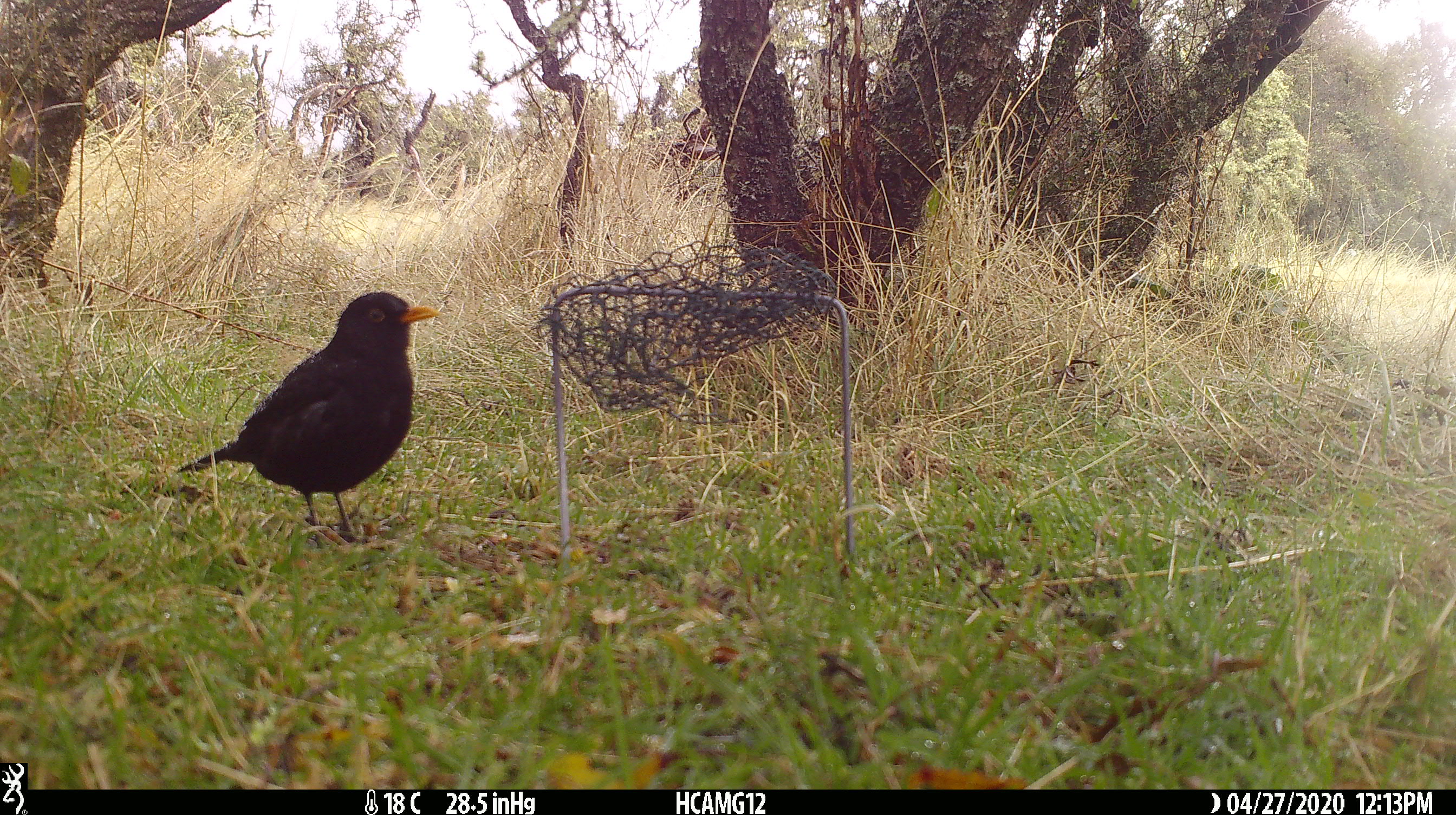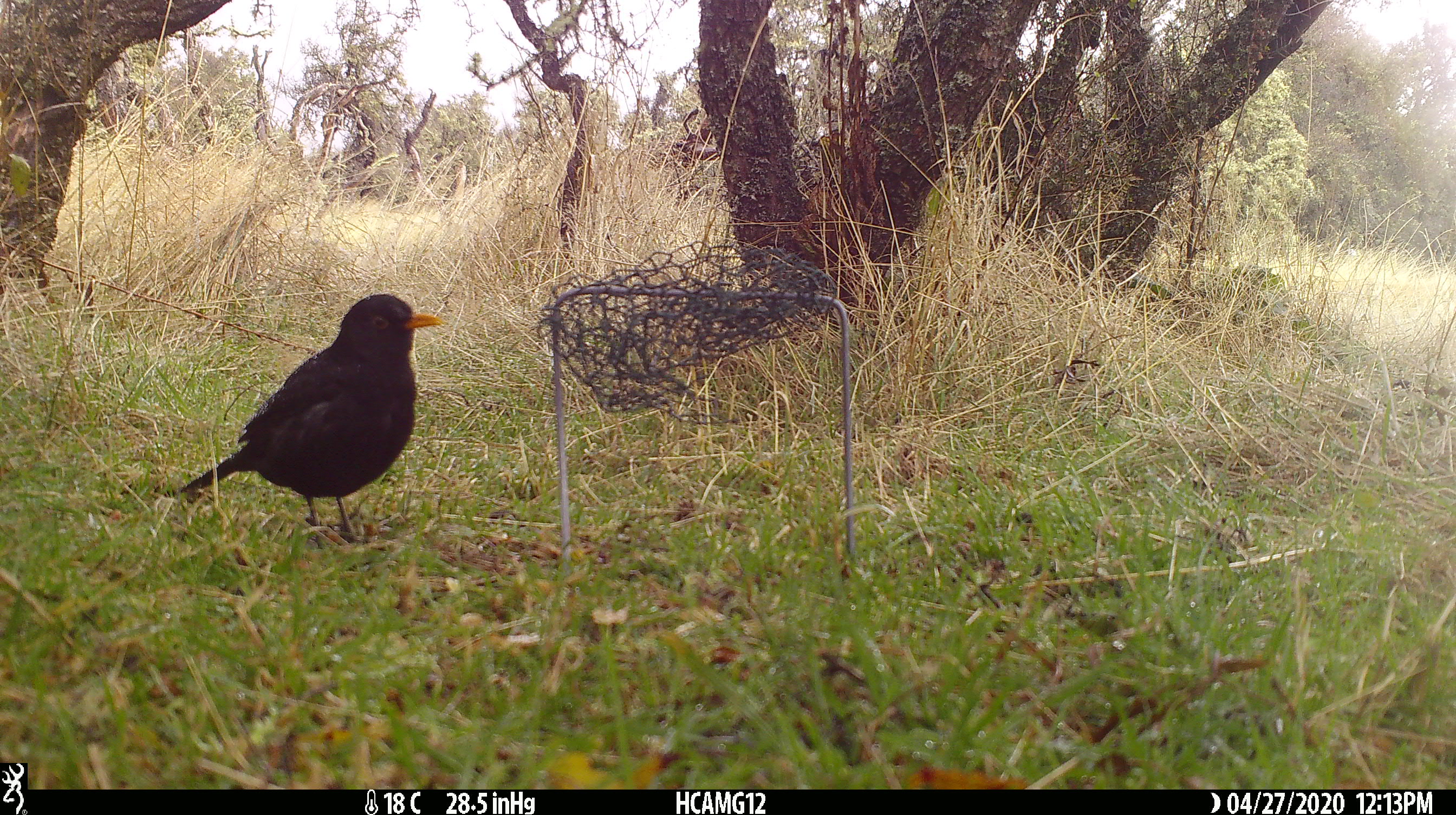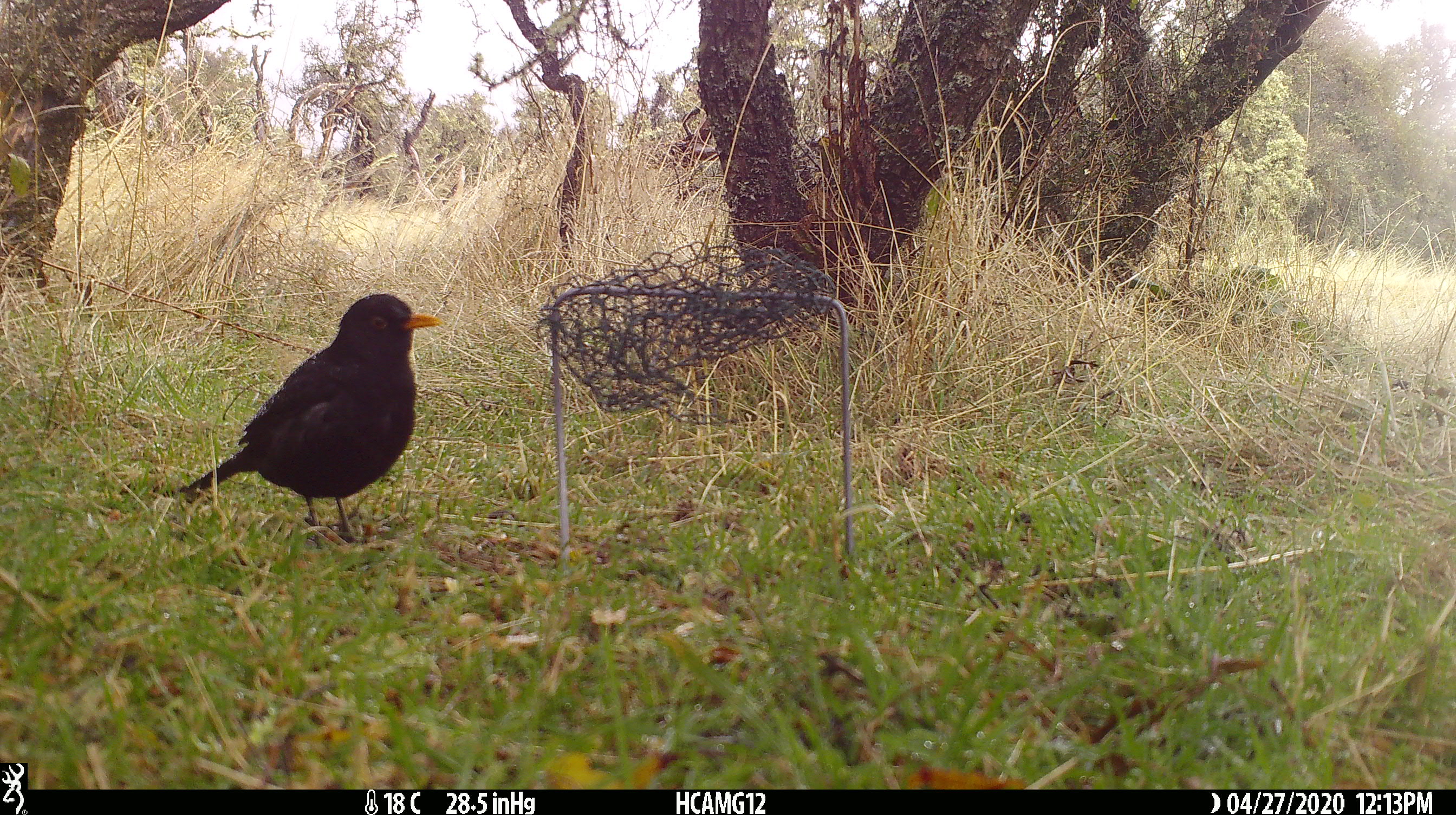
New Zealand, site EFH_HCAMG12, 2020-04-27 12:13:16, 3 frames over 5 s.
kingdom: Animalia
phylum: Chordata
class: Aves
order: Passeriformes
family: Turdidae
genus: Turdus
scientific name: Turdus merula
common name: eurasian blackbird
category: blackbird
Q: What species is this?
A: Blackbird (eurasian blackbird) (Turdus merula).